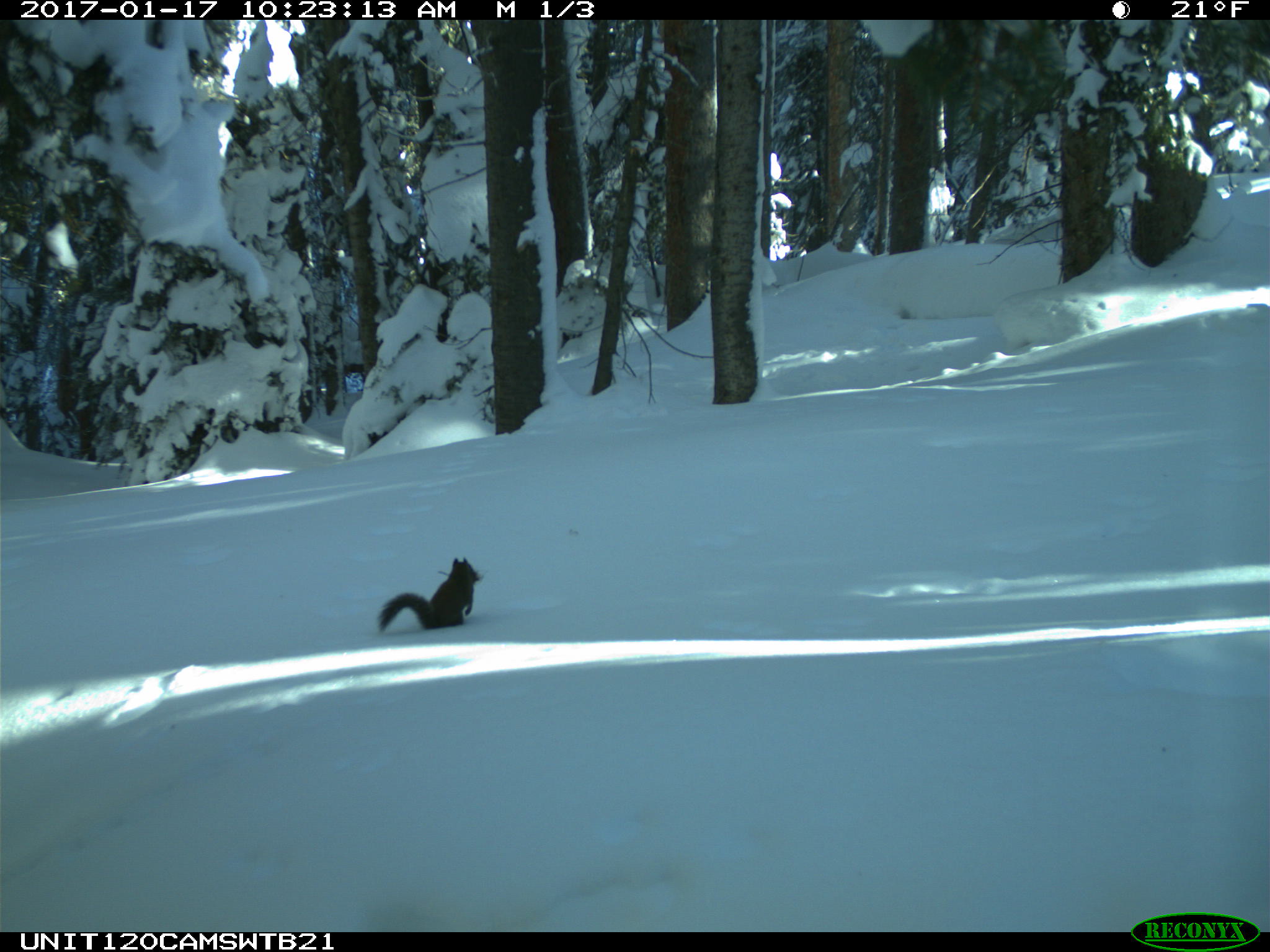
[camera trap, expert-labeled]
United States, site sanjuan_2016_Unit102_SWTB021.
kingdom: Animalia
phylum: Chordata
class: Mammalia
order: Rodentia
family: Sciuridae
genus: Tamiasciurus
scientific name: Tamiasciurus hudsonicus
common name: american red squirrel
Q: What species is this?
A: Tamiasciurus hudsonicus (american red squirrel).